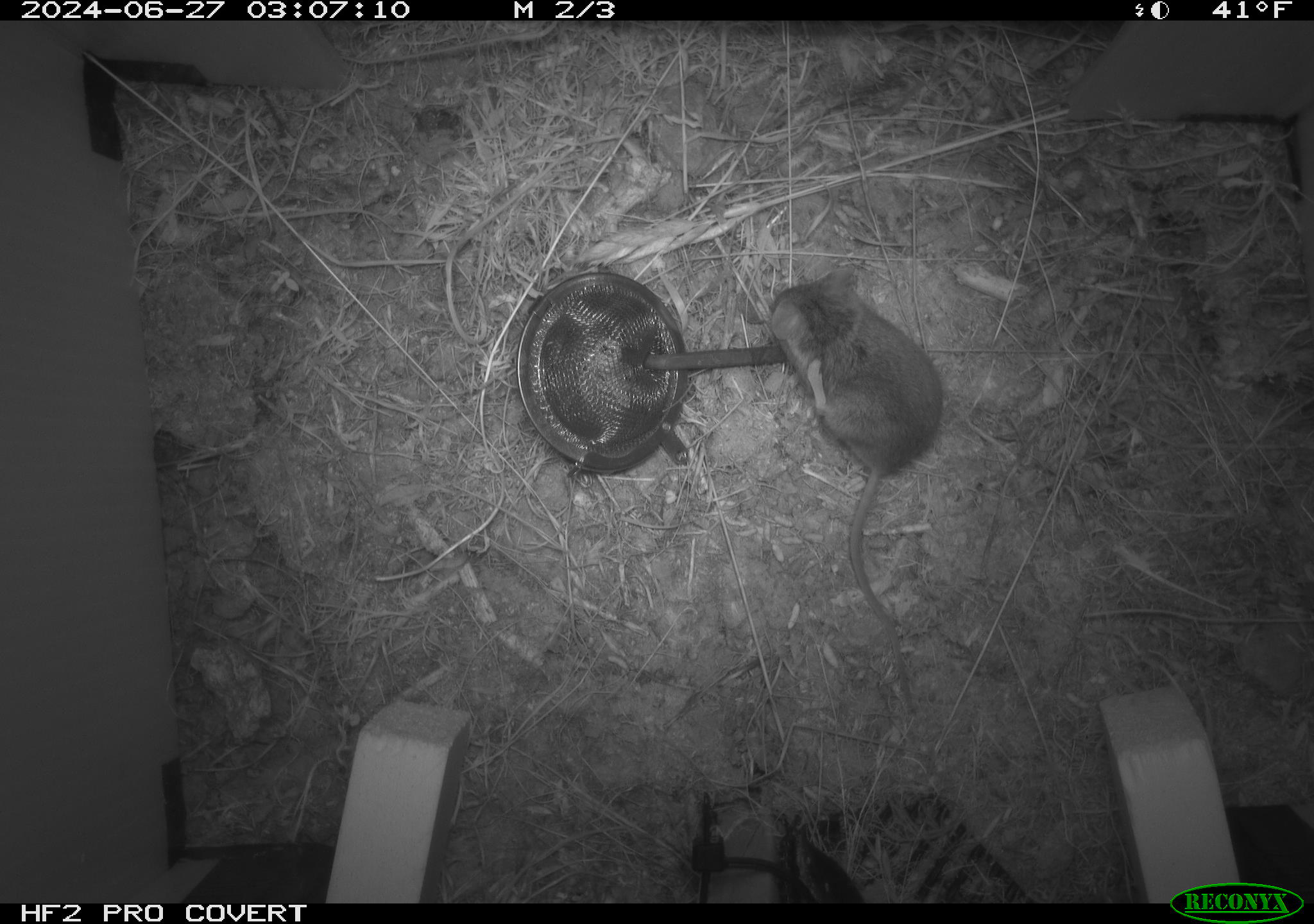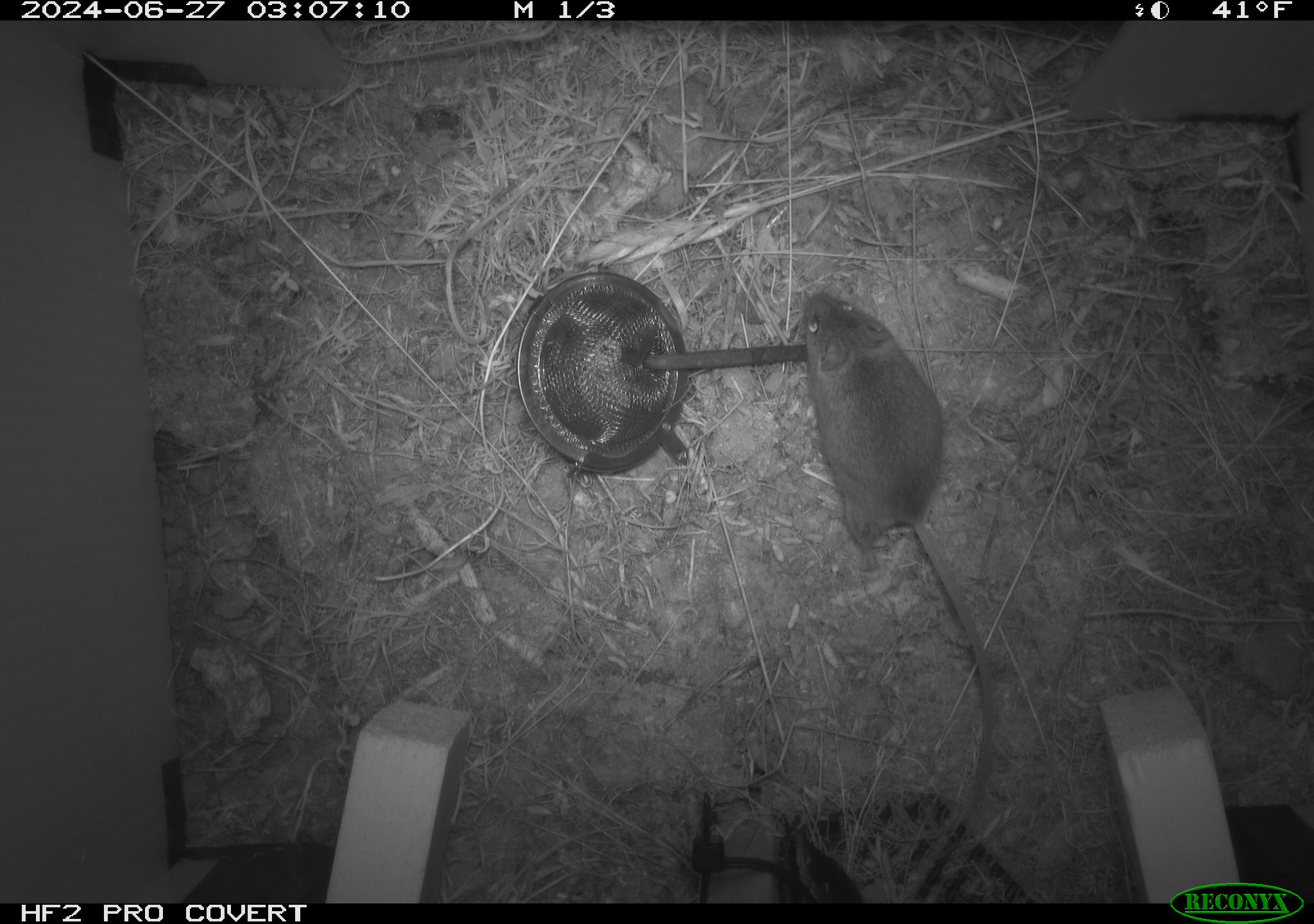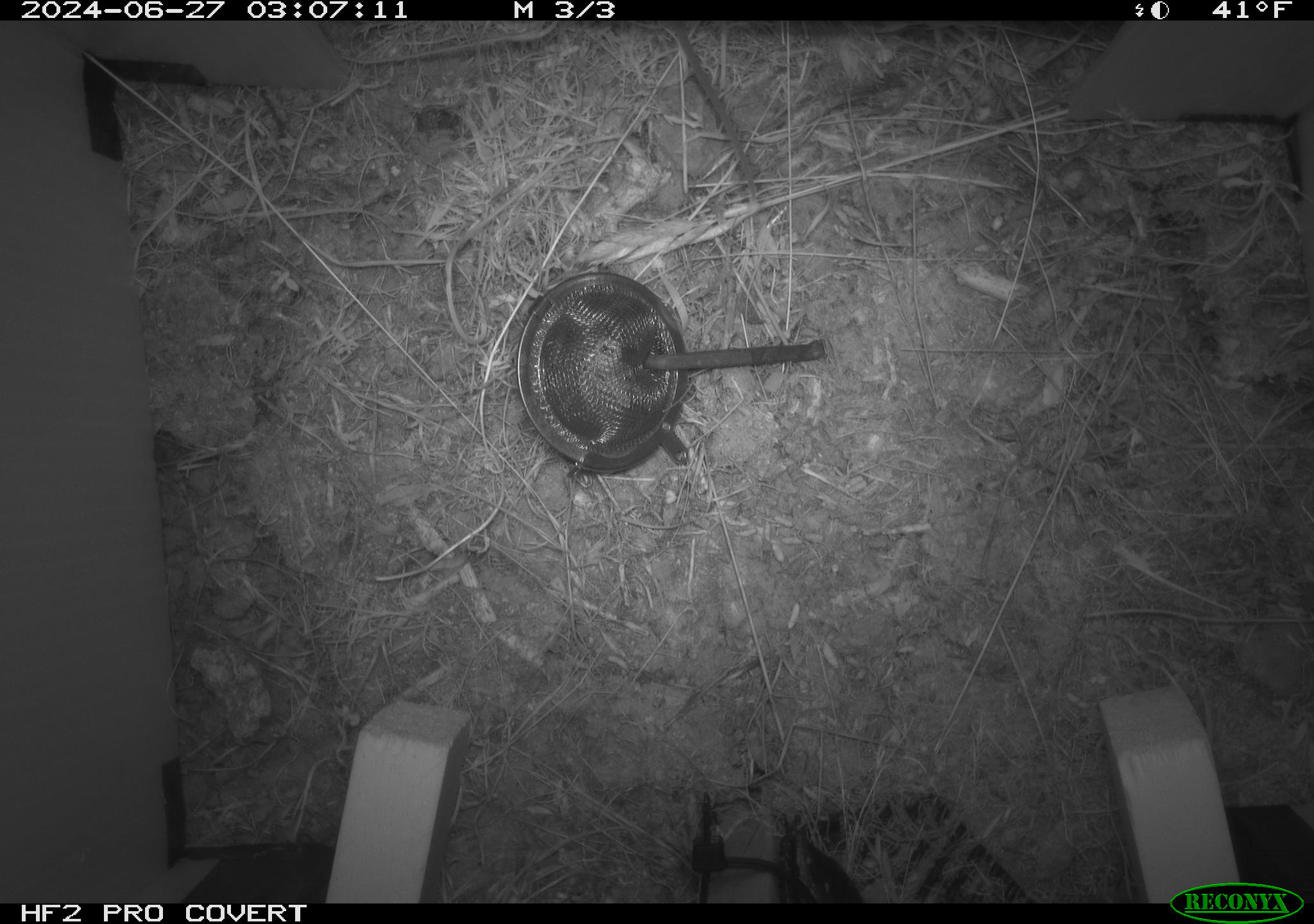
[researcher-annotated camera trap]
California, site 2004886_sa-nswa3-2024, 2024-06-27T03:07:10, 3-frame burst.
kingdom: Animalia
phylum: Chordata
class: Mammalia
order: Rodentia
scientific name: Rodentia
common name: rodent